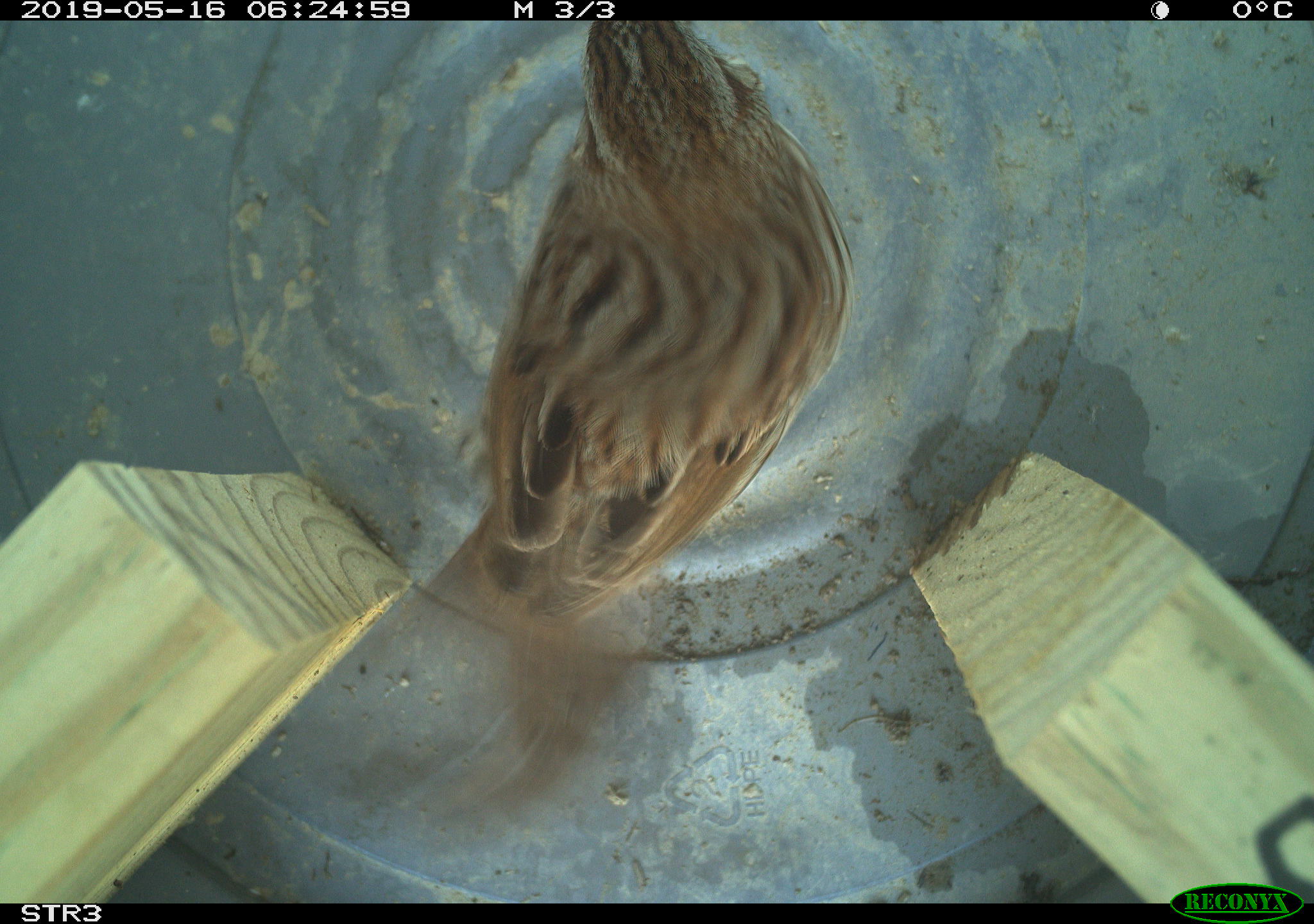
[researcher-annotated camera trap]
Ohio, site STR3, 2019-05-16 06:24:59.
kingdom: Animalia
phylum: Chordata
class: Aves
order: Passeriformes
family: Passerellidae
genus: Melospiza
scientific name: Melospiza melodia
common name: song sparrow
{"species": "song sparrow (Melospiza melodia)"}